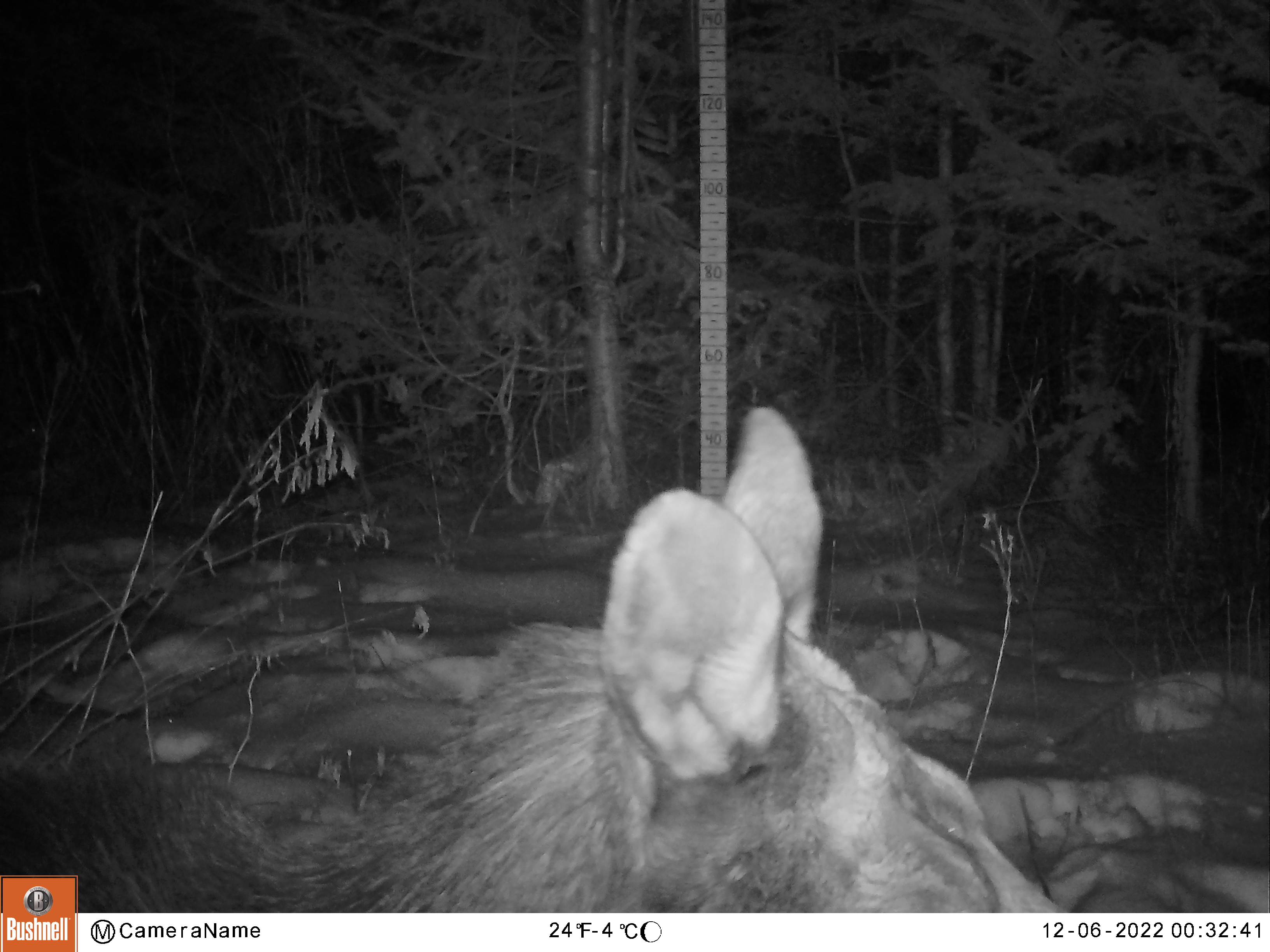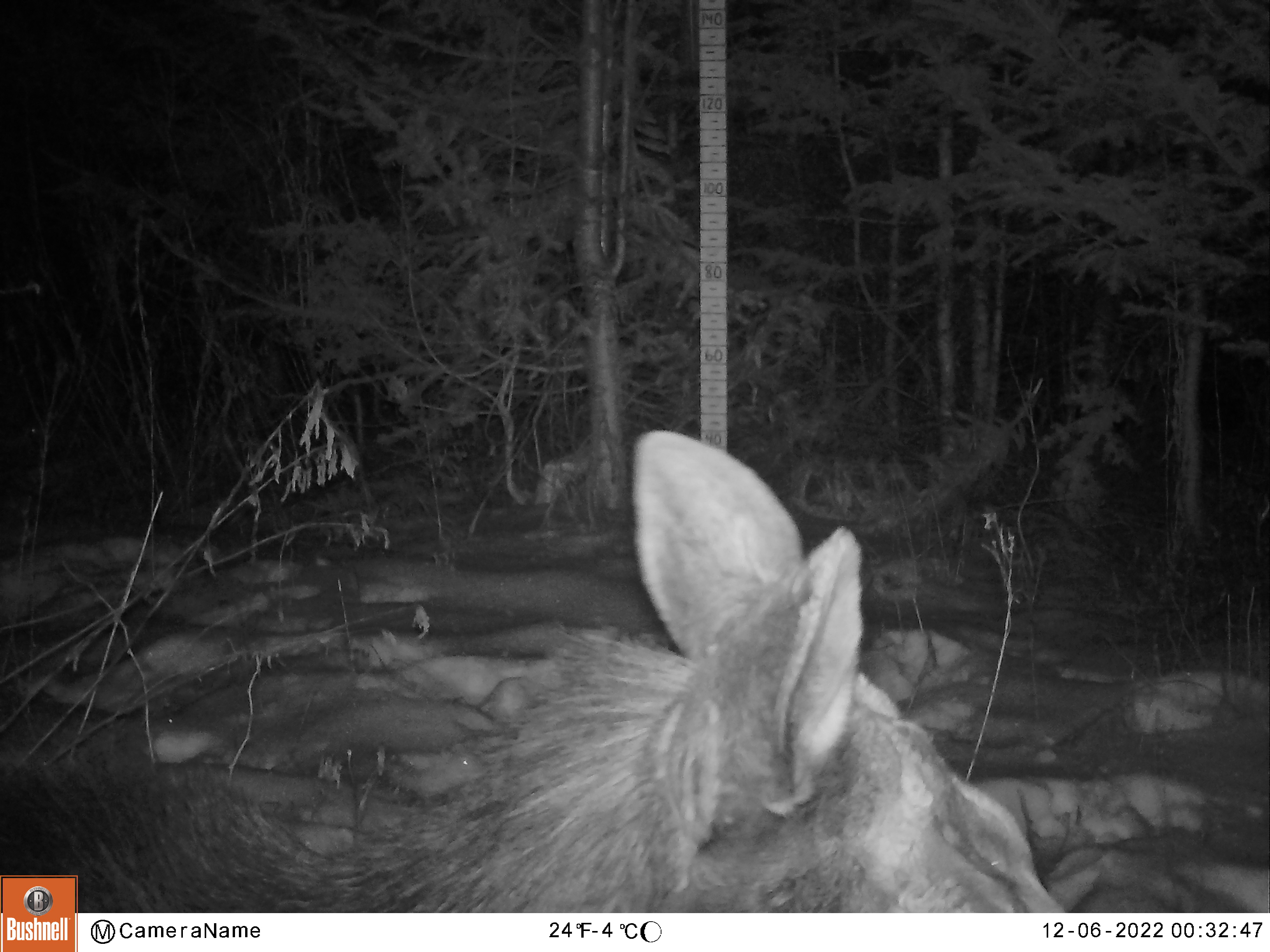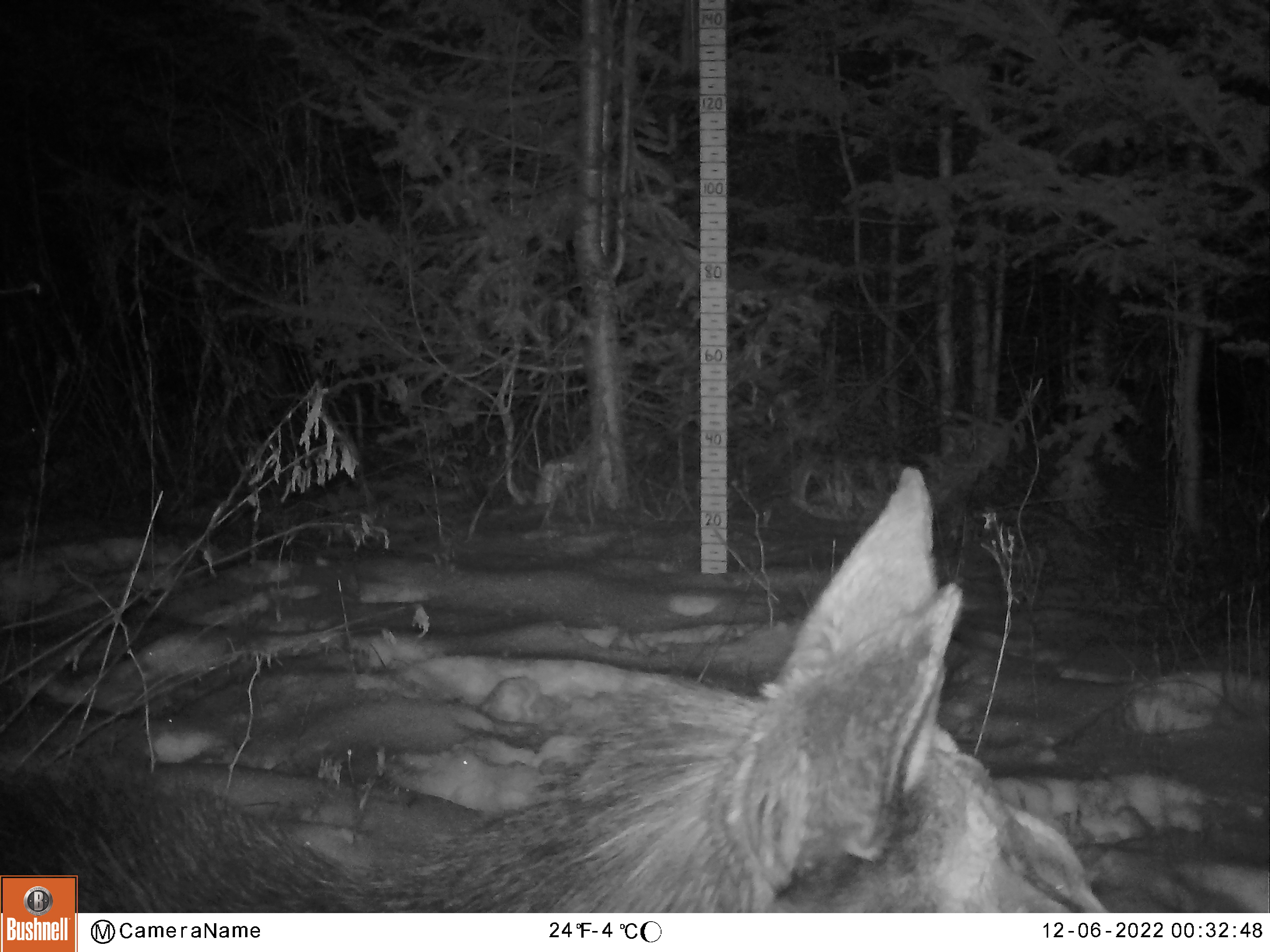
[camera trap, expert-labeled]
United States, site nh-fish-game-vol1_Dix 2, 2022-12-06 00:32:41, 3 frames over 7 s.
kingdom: Animalia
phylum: Chordata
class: Mammalia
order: Artiodactyla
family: Cervidae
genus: Alces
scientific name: Alces alces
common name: moose